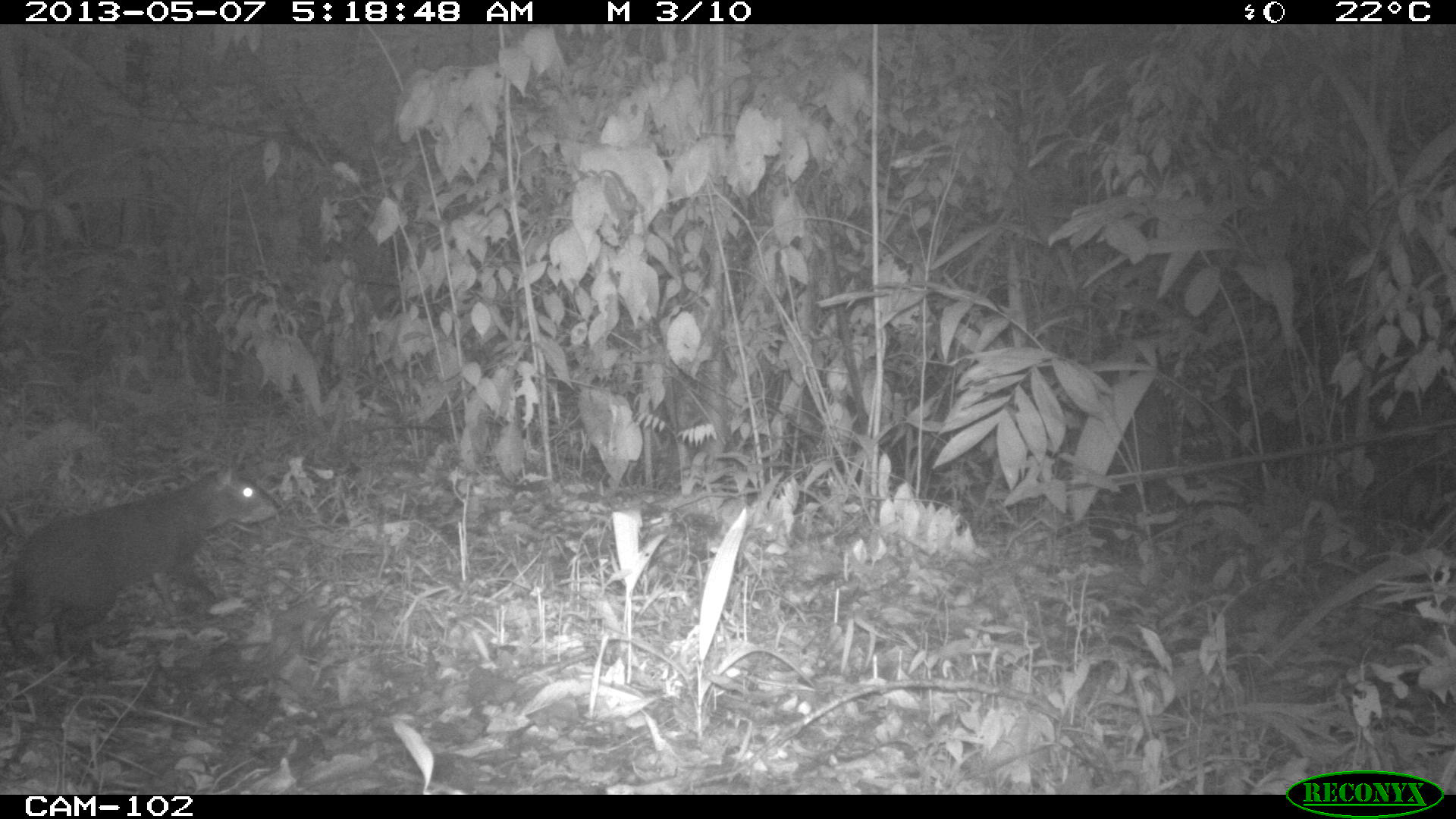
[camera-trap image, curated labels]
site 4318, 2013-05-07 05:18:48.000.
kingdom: Animalia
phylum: Chordata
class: Mammalia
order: Rodentia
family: Dasyproctidae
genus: Dasyprocta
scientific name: Dasyprocta punctata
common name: central american agouti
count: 1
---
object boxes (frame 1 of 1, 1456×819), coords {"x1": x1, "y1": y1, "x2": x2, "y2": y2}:
dasyprocta punctata: {"x1": 0, "y1": 464, "x2": 269, "y2": 665}